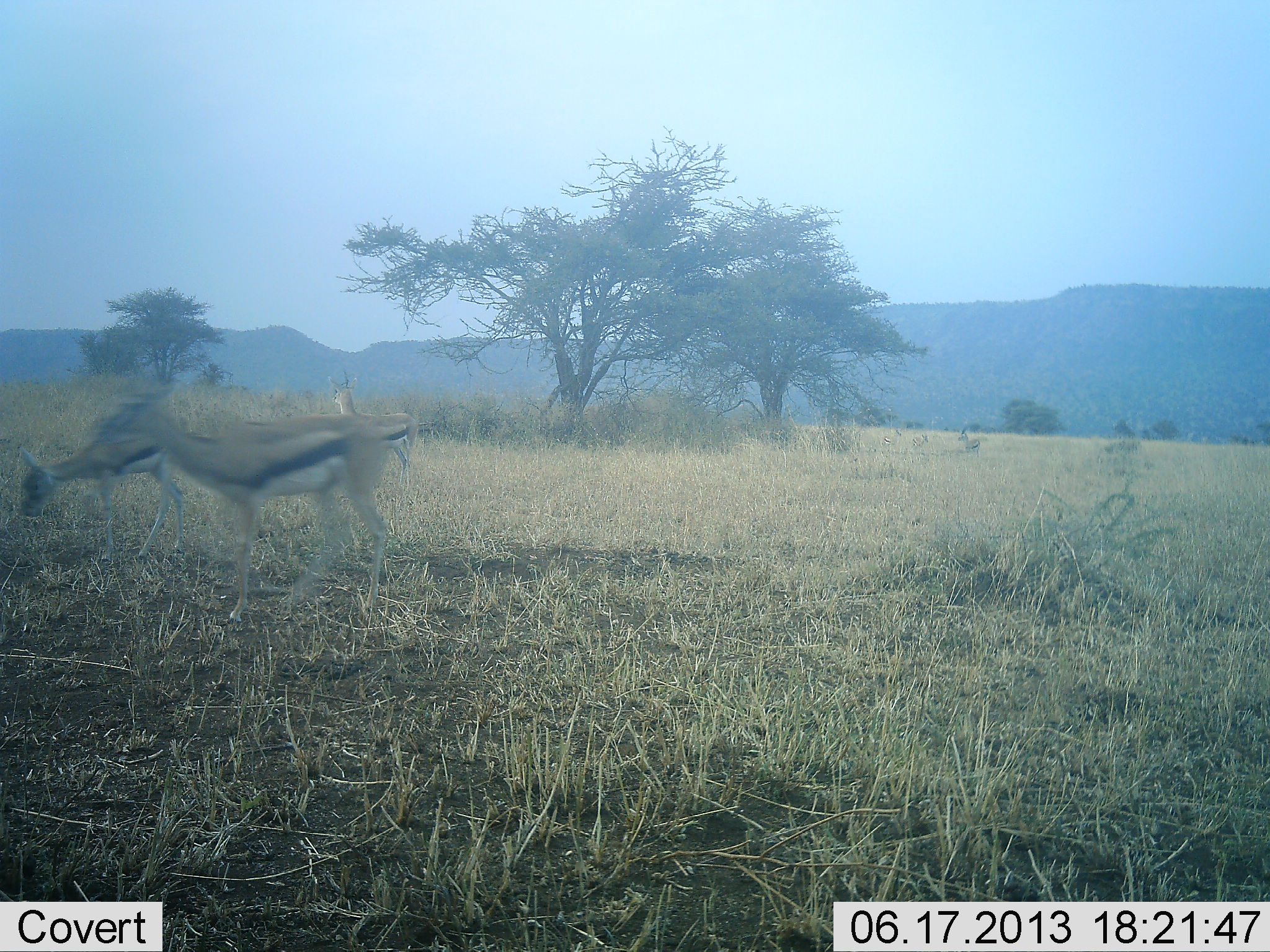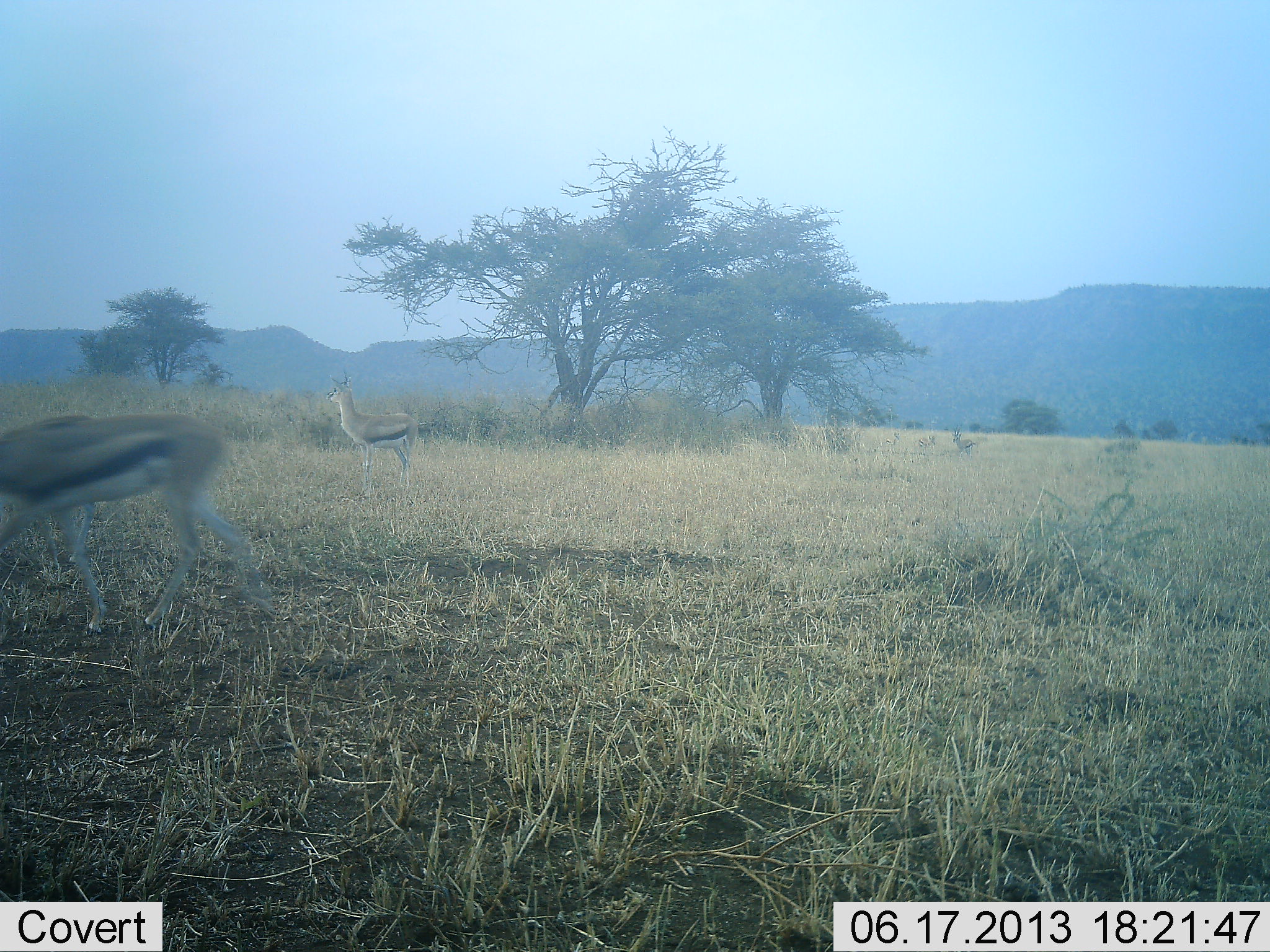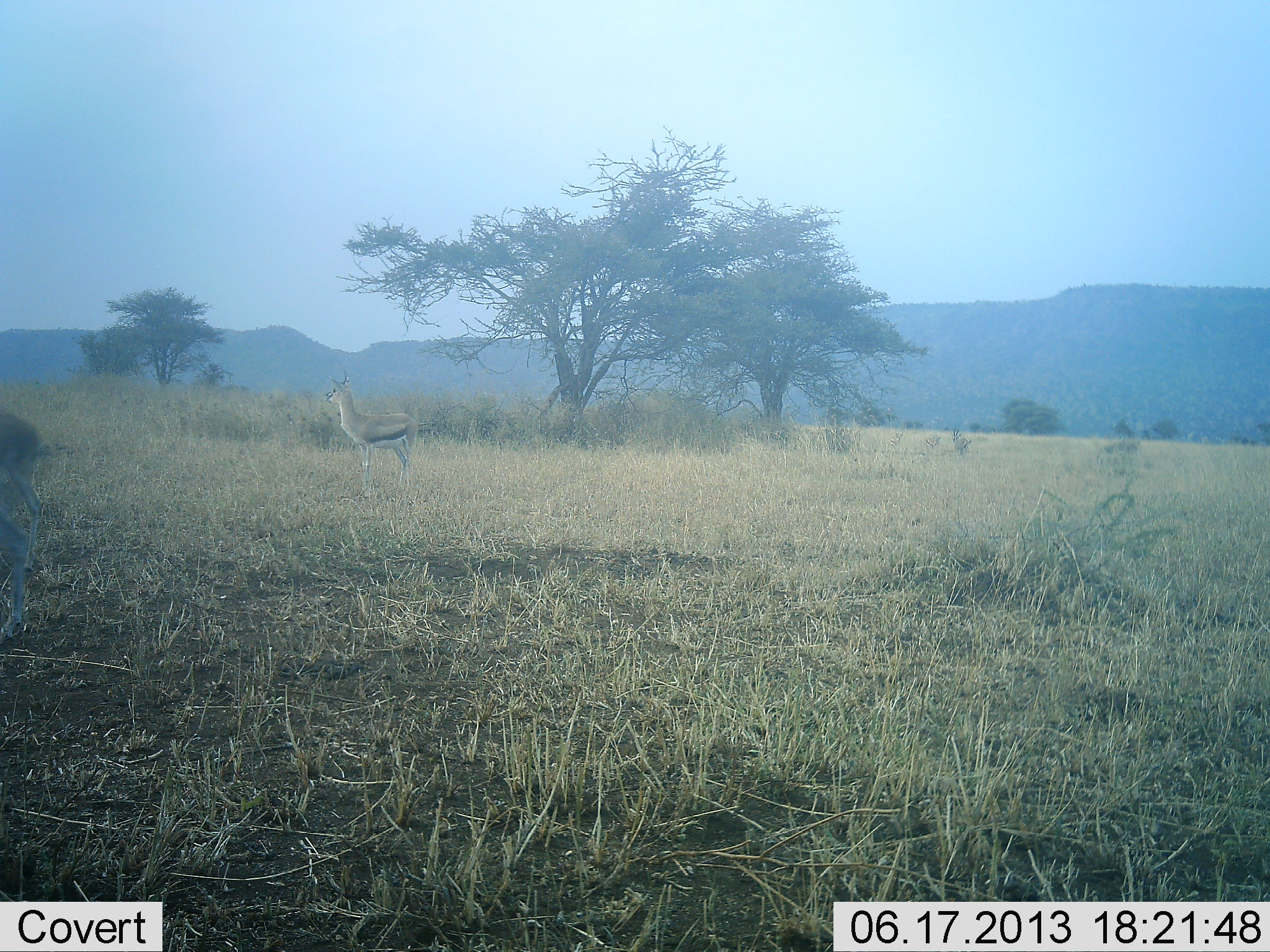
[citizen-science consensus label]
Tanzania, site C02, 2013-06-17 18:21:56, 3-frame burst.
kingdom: Animalia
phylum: Chordata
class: Mammalia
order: Artiodactyla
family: Bovidae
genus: Eudorcas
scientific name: Eudorcas thomsonii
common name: thomson's gazelle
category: gazellethomsons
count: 3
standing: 86%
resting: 0%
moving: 100%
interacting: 5%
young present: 14%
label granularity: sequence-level